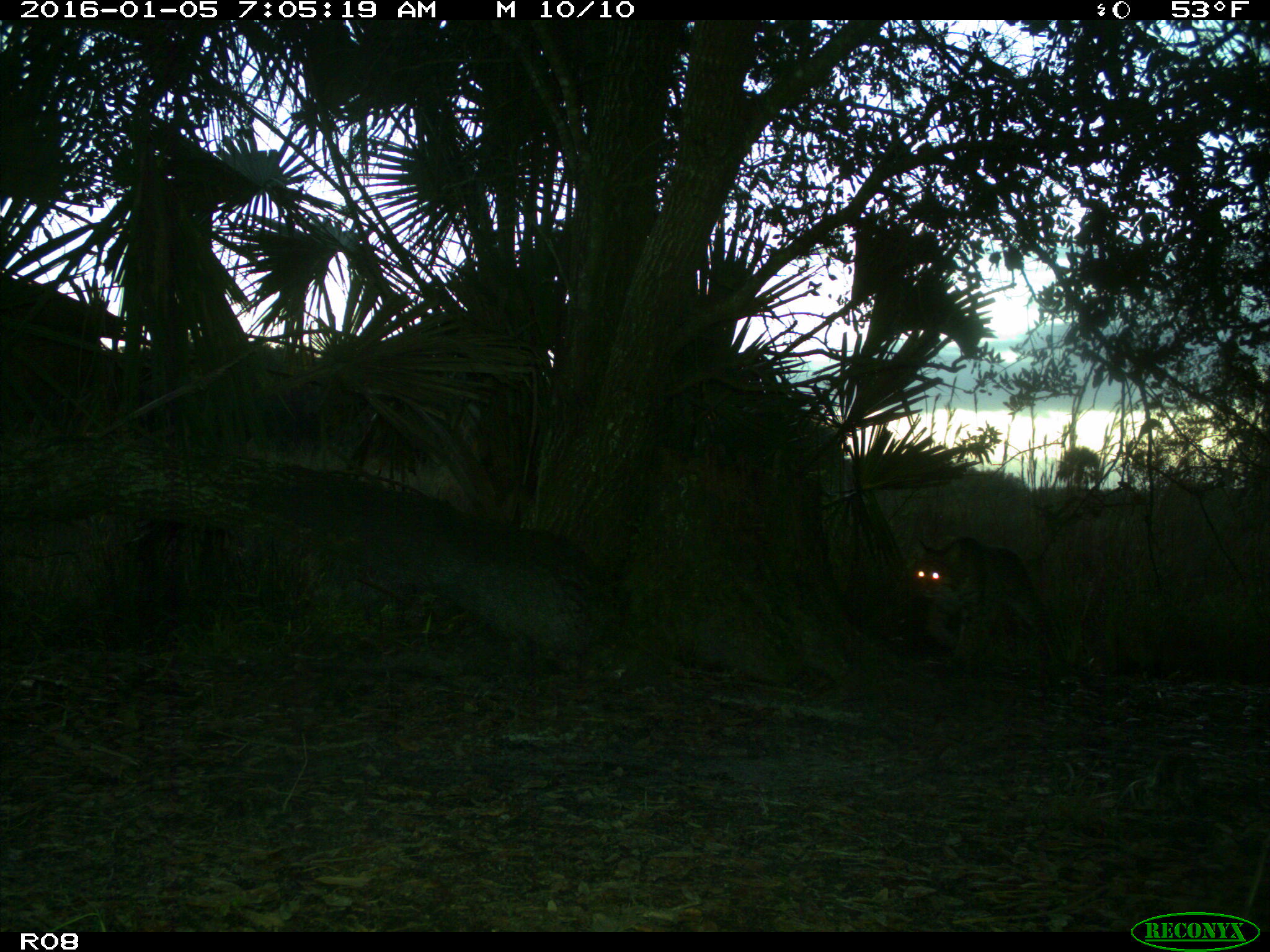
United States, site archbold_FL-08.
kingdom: Animalia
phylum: Chordata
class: Mammalia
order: Carnivora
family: Felidae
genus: Lynx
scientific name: Lynx rufus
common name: bobcat